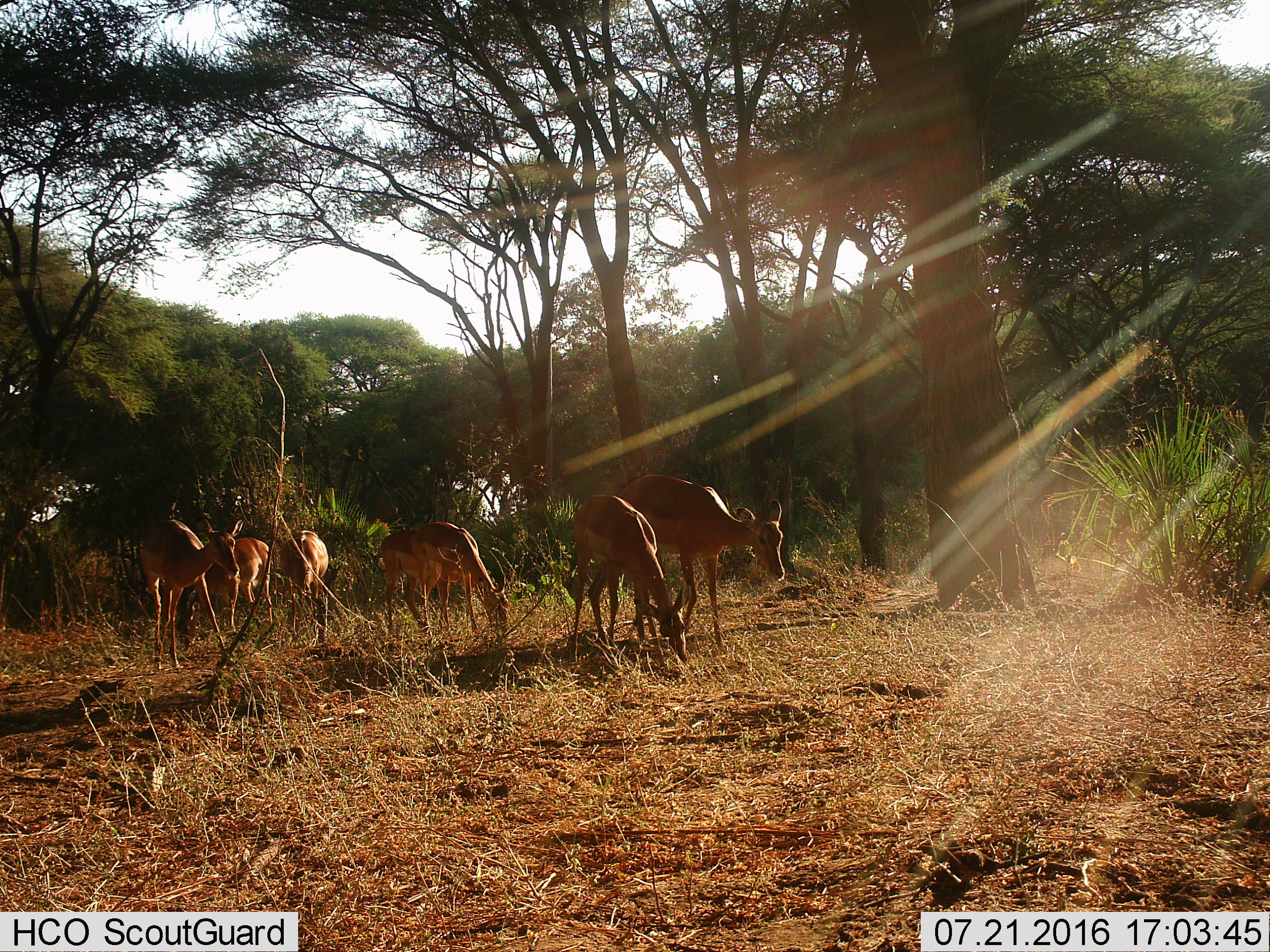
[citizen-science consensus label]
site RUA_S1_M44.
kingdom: Animalia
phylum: Chordata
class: Mammalia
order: Artiodactyla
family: Bovidae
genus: Aepyceros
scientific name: Aepyceros melampus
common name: impala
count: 7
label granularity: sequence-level